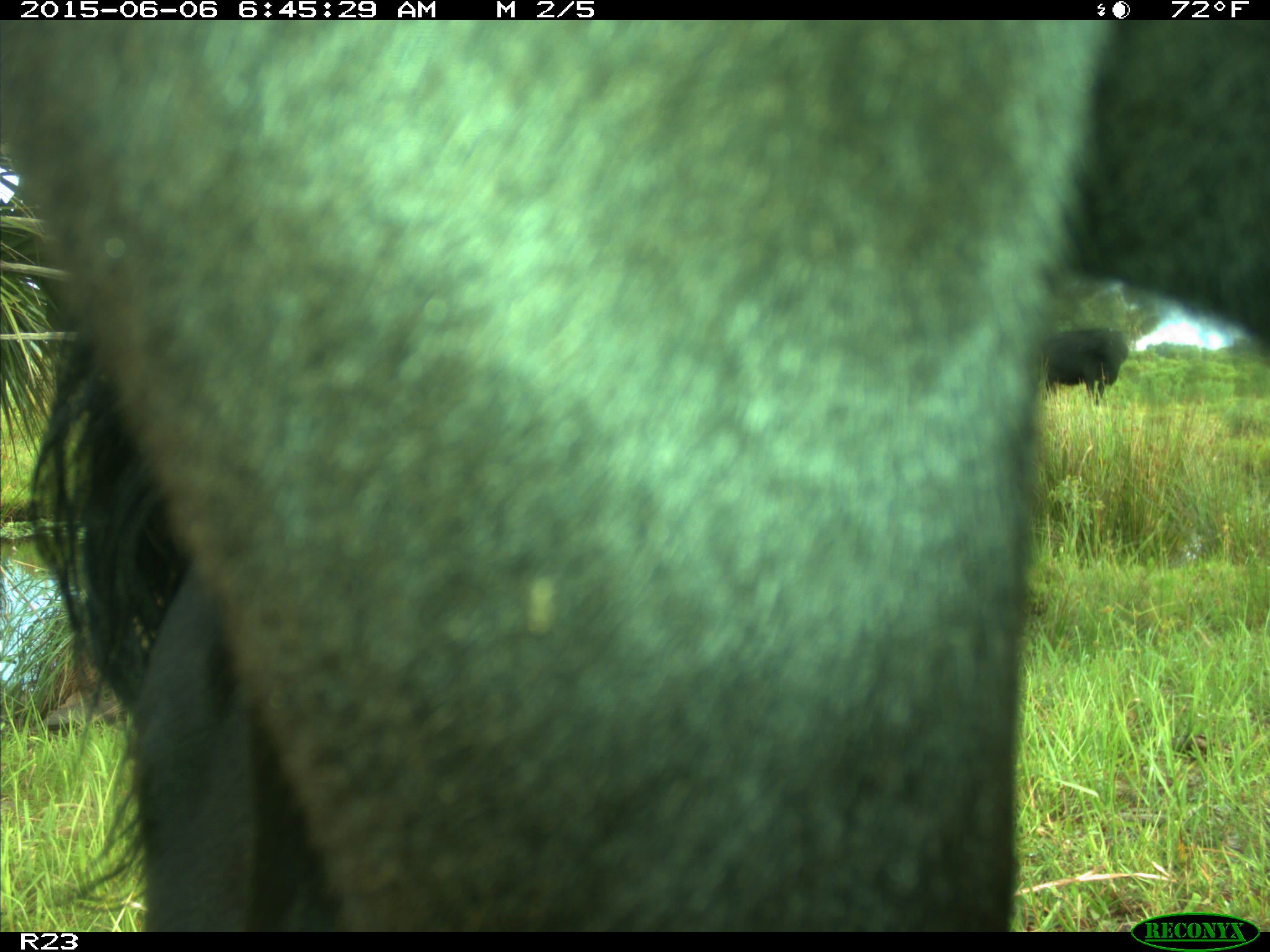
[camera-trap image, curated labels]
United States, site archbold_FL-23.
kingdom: Animalia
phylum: Chordata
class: Mammalia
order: Artiodactyla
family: Bovidae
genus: Bos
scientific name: Bos taurus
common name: domestic cow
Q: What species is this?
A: Bos taurus (domestic cow).